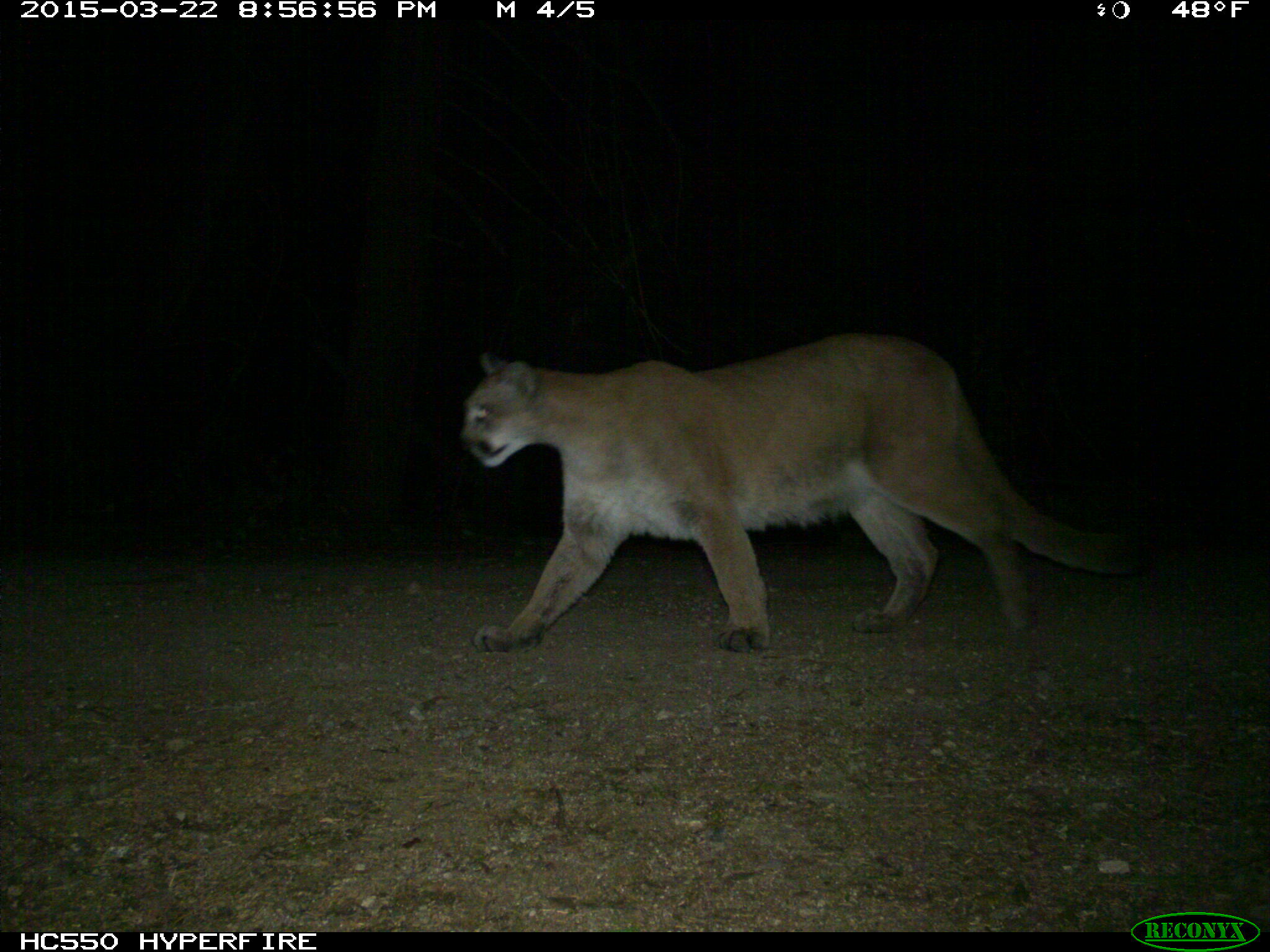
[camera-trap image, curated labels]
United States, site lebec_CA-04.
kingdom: Animalia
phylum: Chordata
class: Mammalia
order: Carnivora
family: Felidae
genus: Puma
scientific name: Puma concolor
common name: mountain lion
Puma concolor (mountain lion).